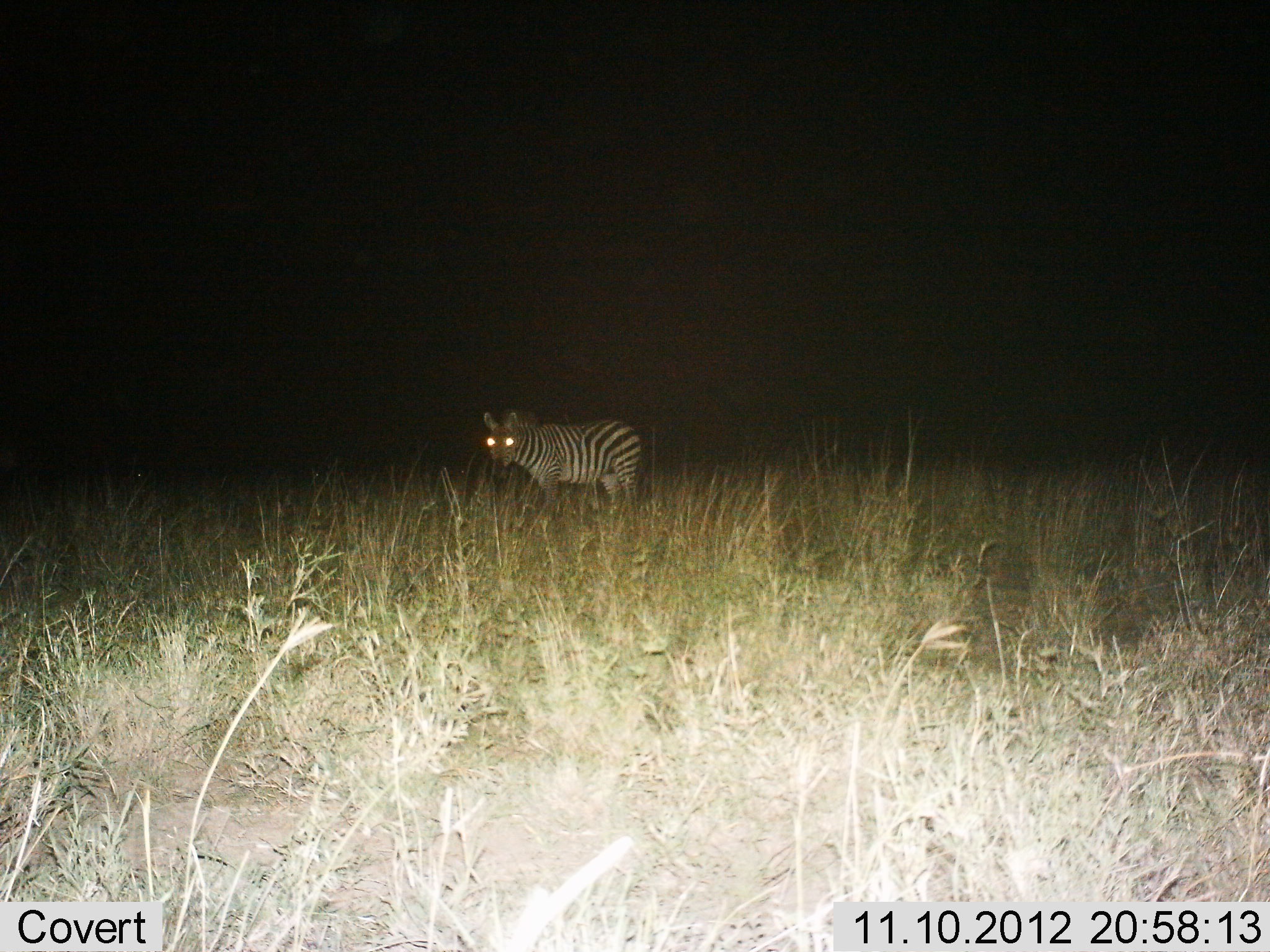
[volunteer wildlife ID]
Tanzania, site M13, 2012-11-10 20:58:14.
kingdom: Animalia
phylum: Chordata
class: Mammalia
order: Perissodactyla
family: Equidae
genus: Equus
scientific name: Equus quagga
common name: plains zebra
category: zebra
Zebra (plains zebra) (Equus quagga), count 1. Behavior (volunteer vote fractions): standing 100%, resting 0%, moving 0%, interacting 0%. Young present (vote fraction): 0%. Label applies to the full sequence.